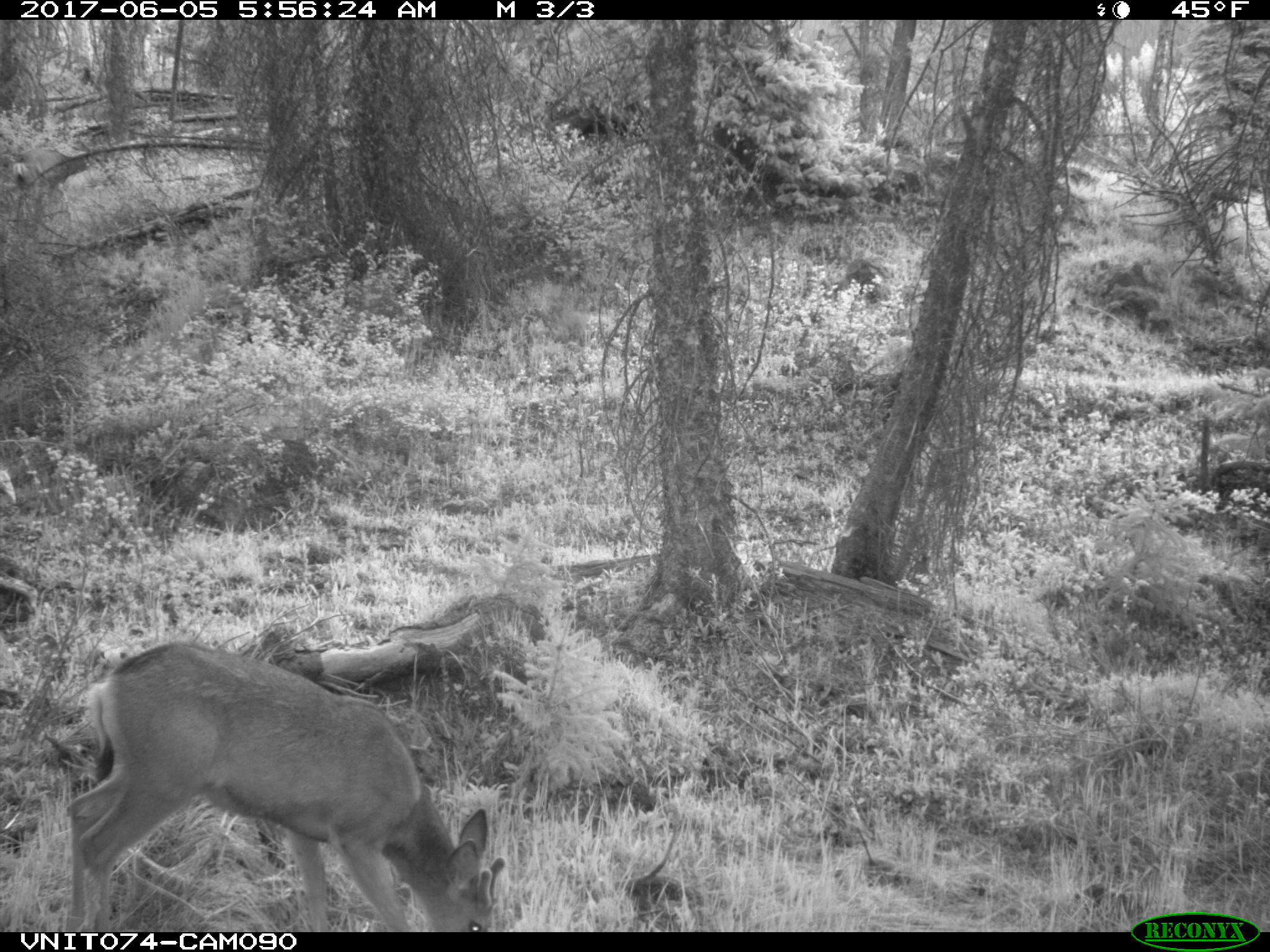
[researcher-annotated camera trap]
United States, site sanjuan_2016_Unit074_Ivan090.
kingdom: Animalia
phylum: Chordata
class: Mammalia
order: Artiodactyla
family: Cervidae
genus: Odocoileus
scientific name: Odocoileus hemionus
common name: mule deer